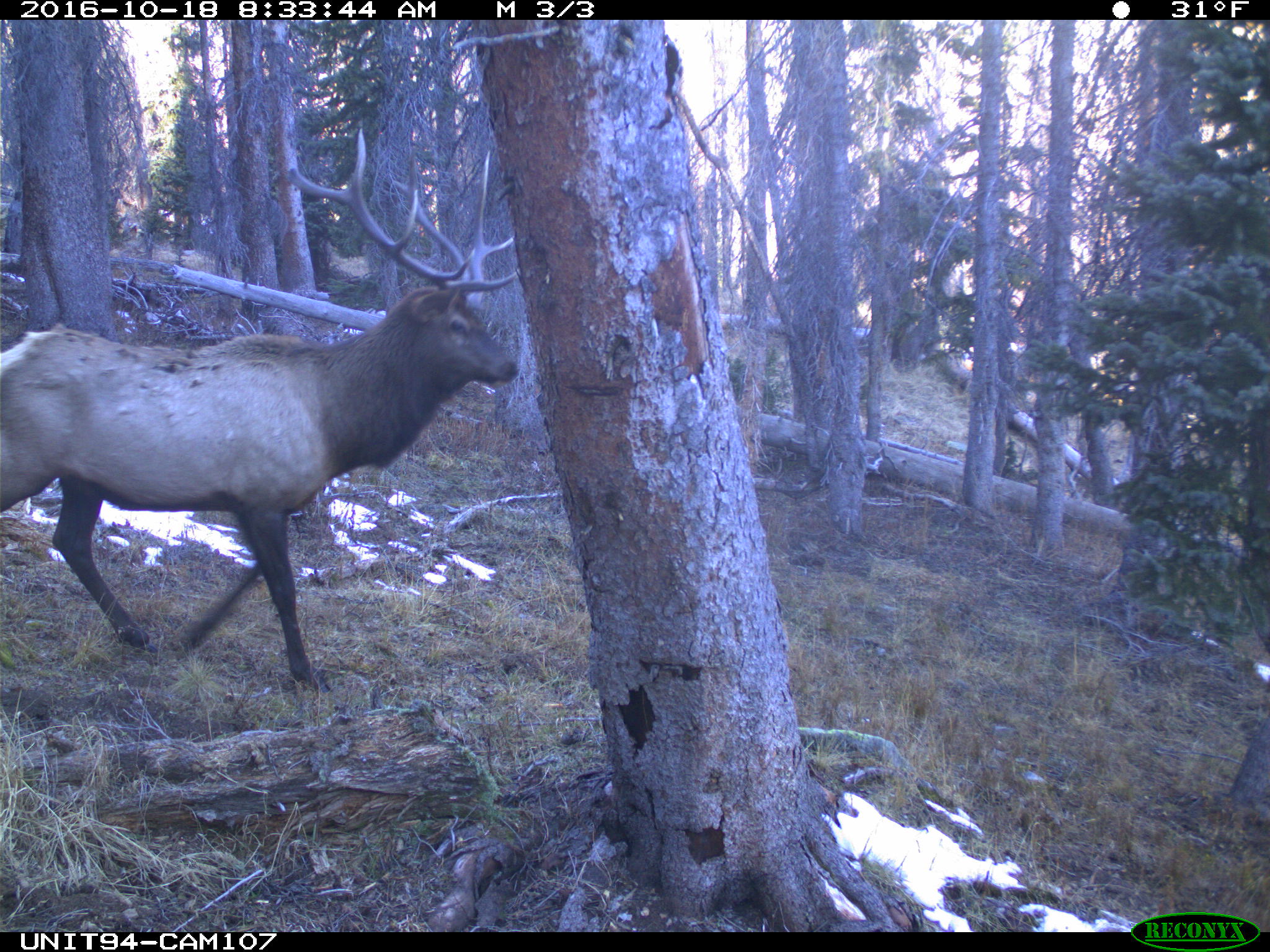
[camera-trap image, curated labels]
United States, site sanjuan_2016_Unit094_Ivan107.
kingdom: Animalia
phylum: Chordata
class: Mammalia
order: Artiodactyla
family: Cervidae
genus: Cervus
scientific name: Cervus elaphus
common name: red deer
Cervus elaphus (red deer).